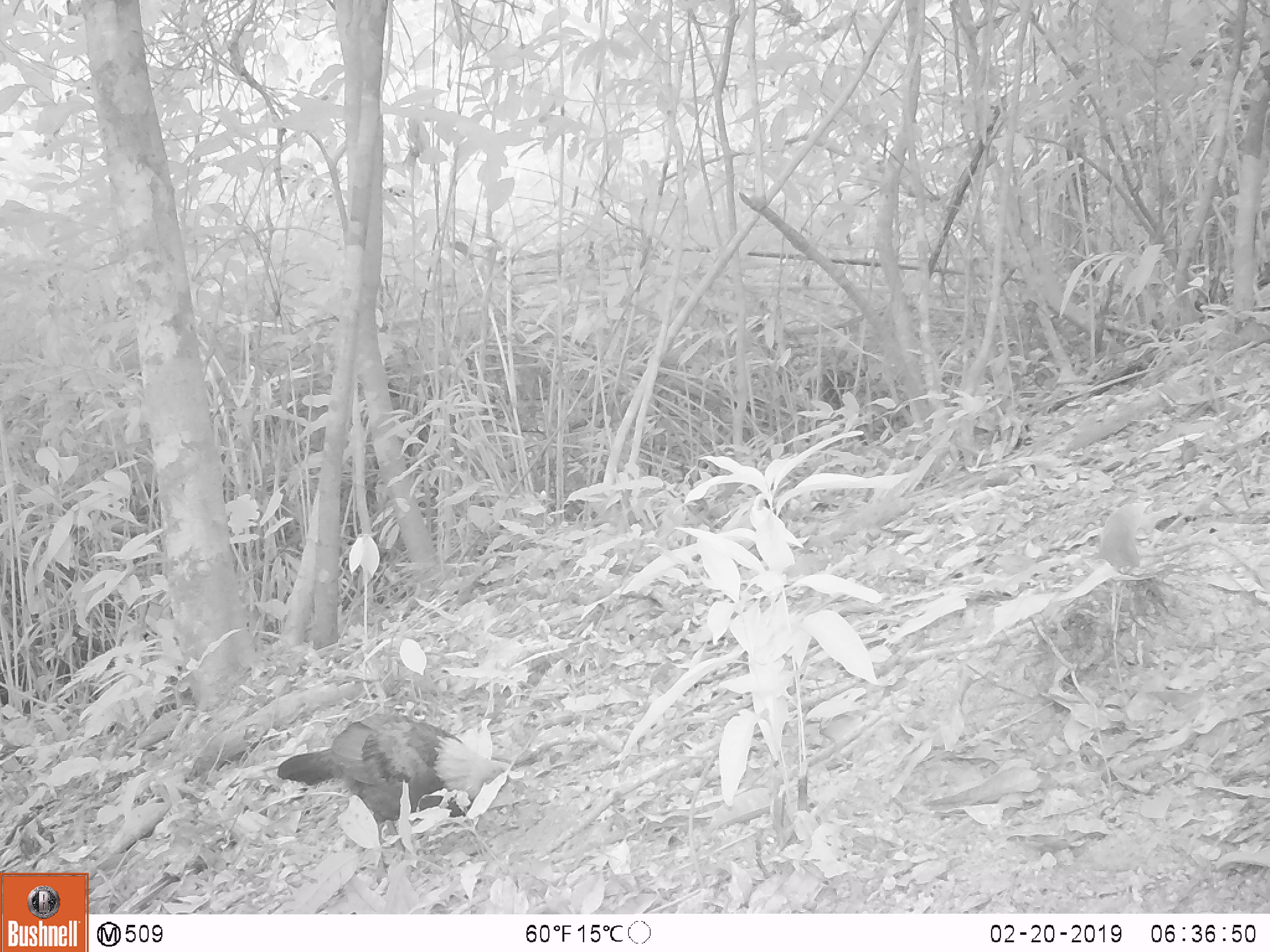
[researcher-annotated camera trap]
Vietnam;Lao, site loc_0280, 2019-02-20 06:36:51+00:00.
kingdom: Animalia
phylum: Chordata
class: Aves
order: Galliformes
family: Phasianidae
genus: Gallus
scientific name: Gallus gallus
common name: red junglefowl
Red junglefowl (Gallus gallus). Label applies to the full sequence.